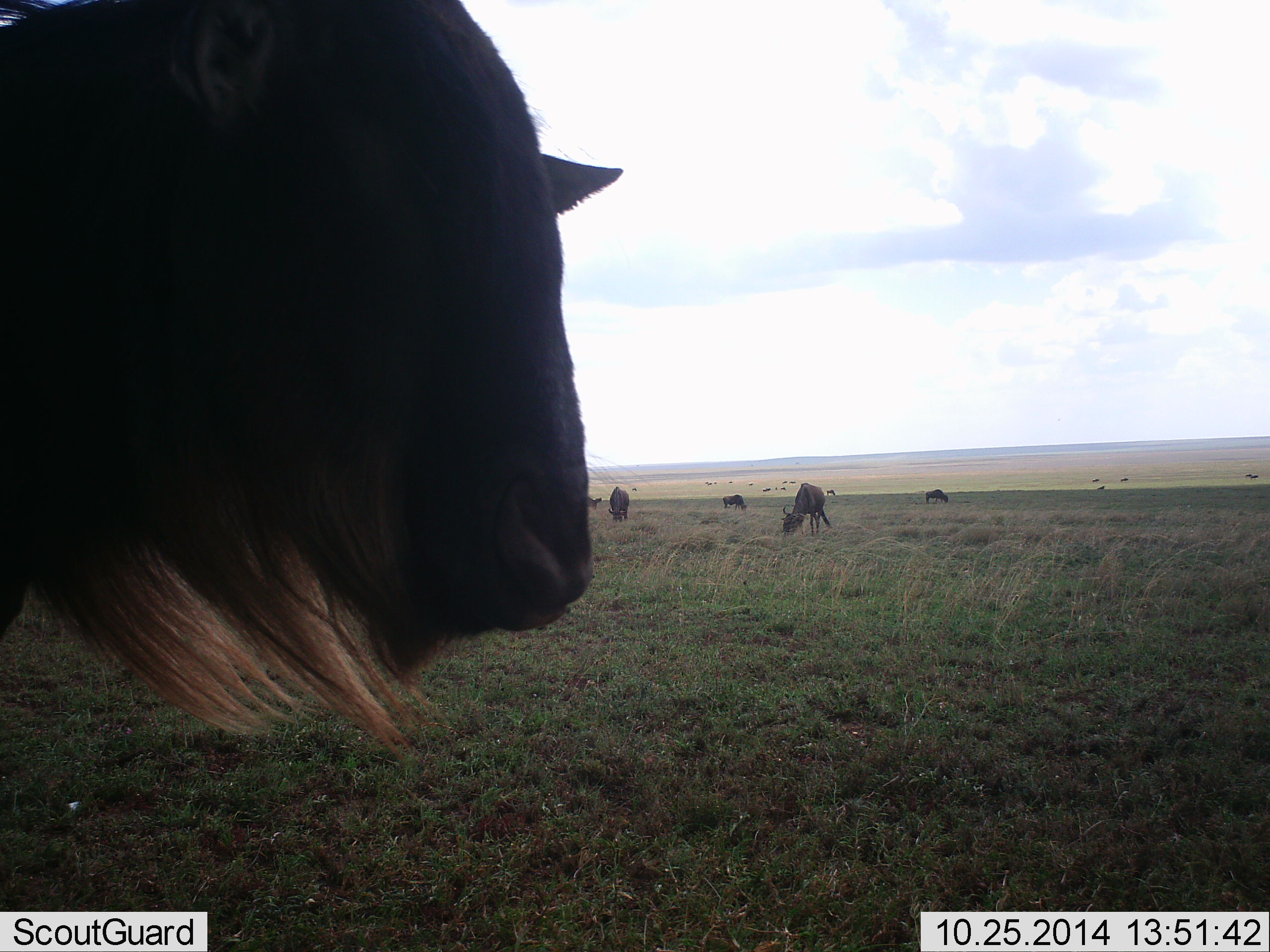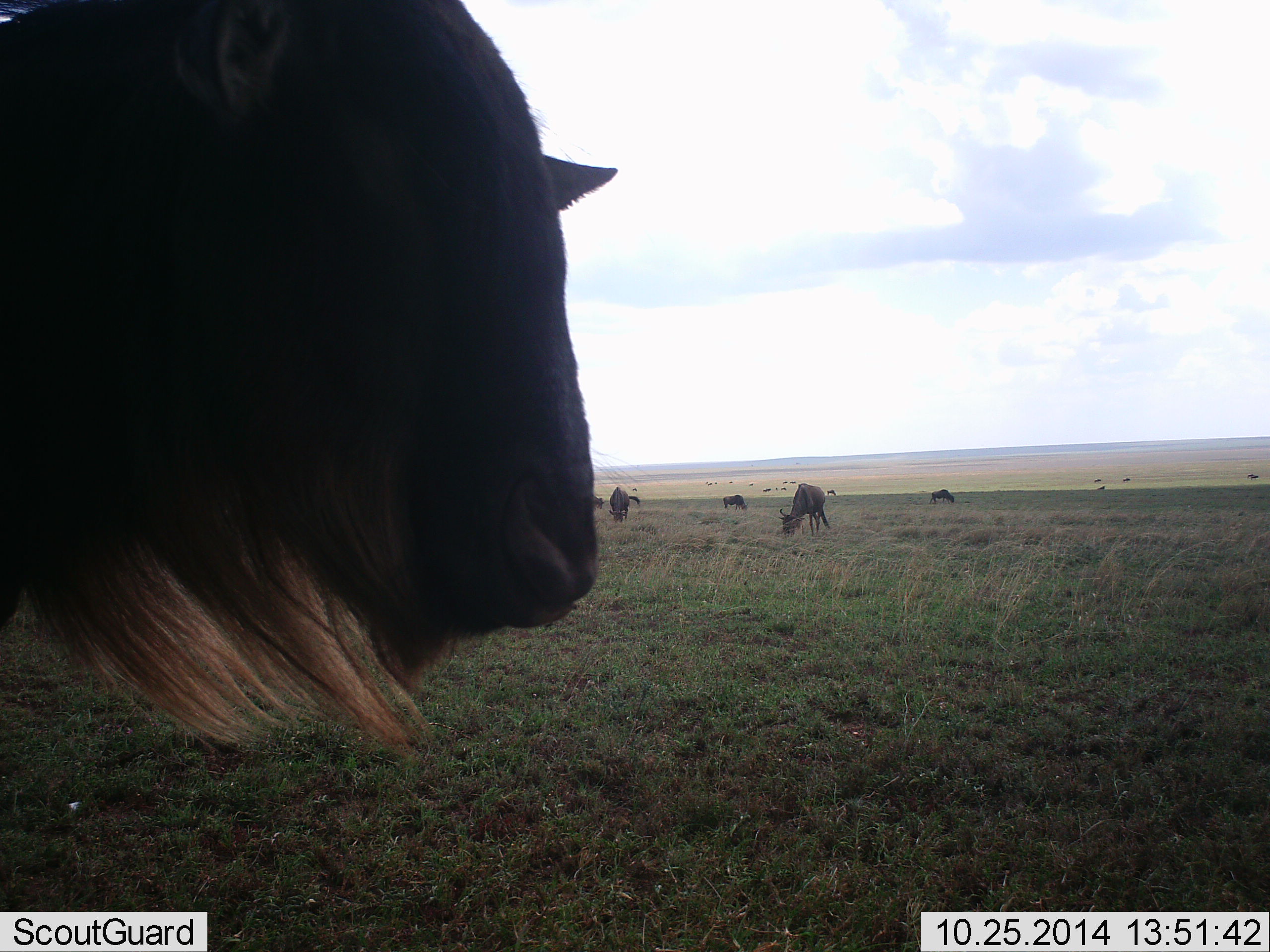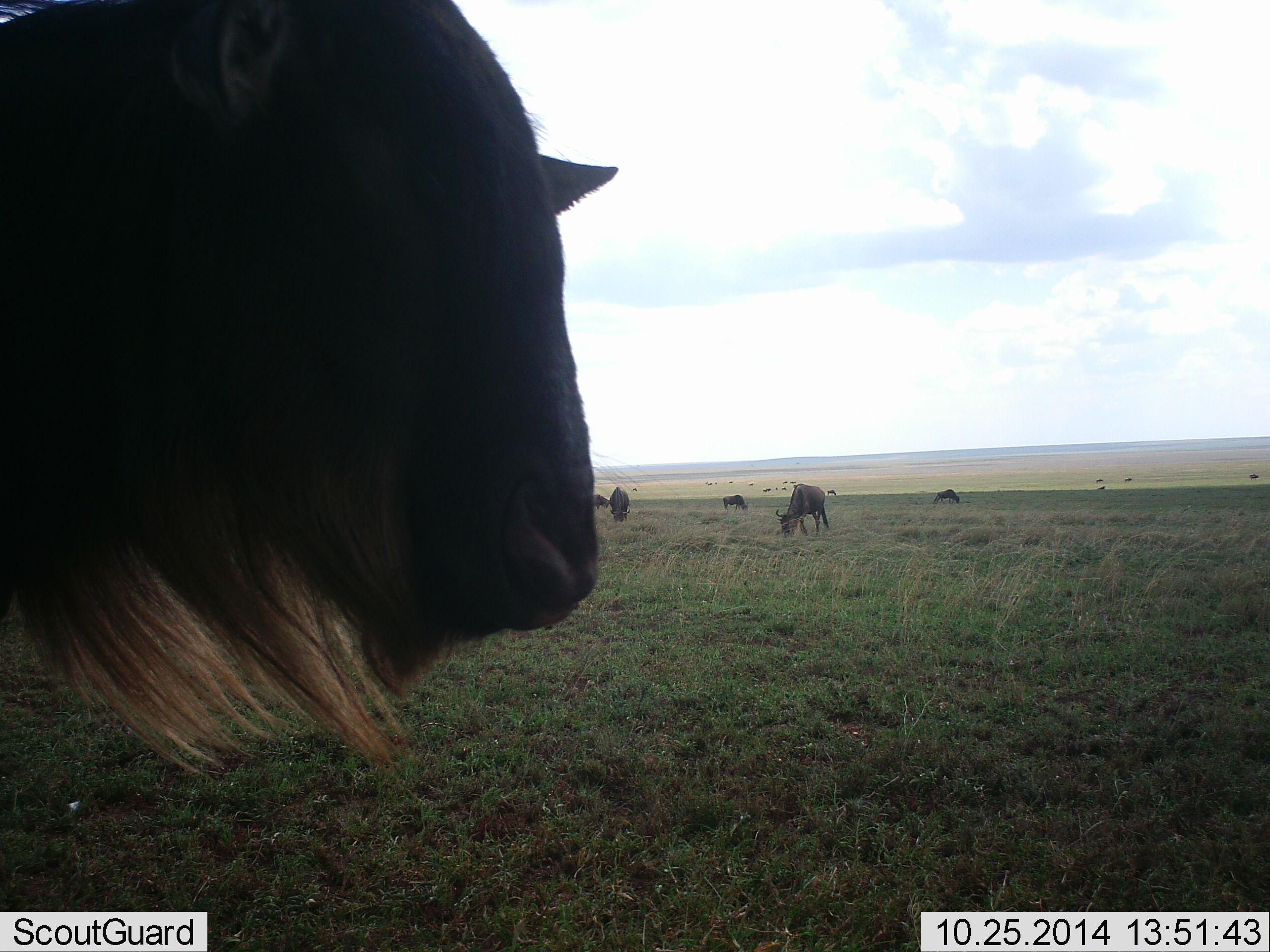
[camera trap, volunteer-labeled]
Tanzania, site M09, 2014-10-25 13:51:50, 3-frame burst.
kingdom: Animalia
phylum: Chordata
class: Mammalia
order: Artiodactyla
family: Bovidae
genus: Connochaetes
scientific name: Connochaetes taurinus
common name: blue wildebeest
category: wildebeest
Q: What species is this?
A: Wildebeest (blue wildebeest) (Connochaetes taurinus).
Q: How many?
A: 11-50.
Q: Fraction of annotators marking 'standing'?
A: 90%.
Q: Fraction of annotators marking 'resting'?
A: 0%.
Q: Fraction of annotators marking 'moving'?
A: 10%.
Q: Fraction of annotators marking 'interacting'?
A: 0%.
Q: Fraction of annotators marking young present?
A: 0%.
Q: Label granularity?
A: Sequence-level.